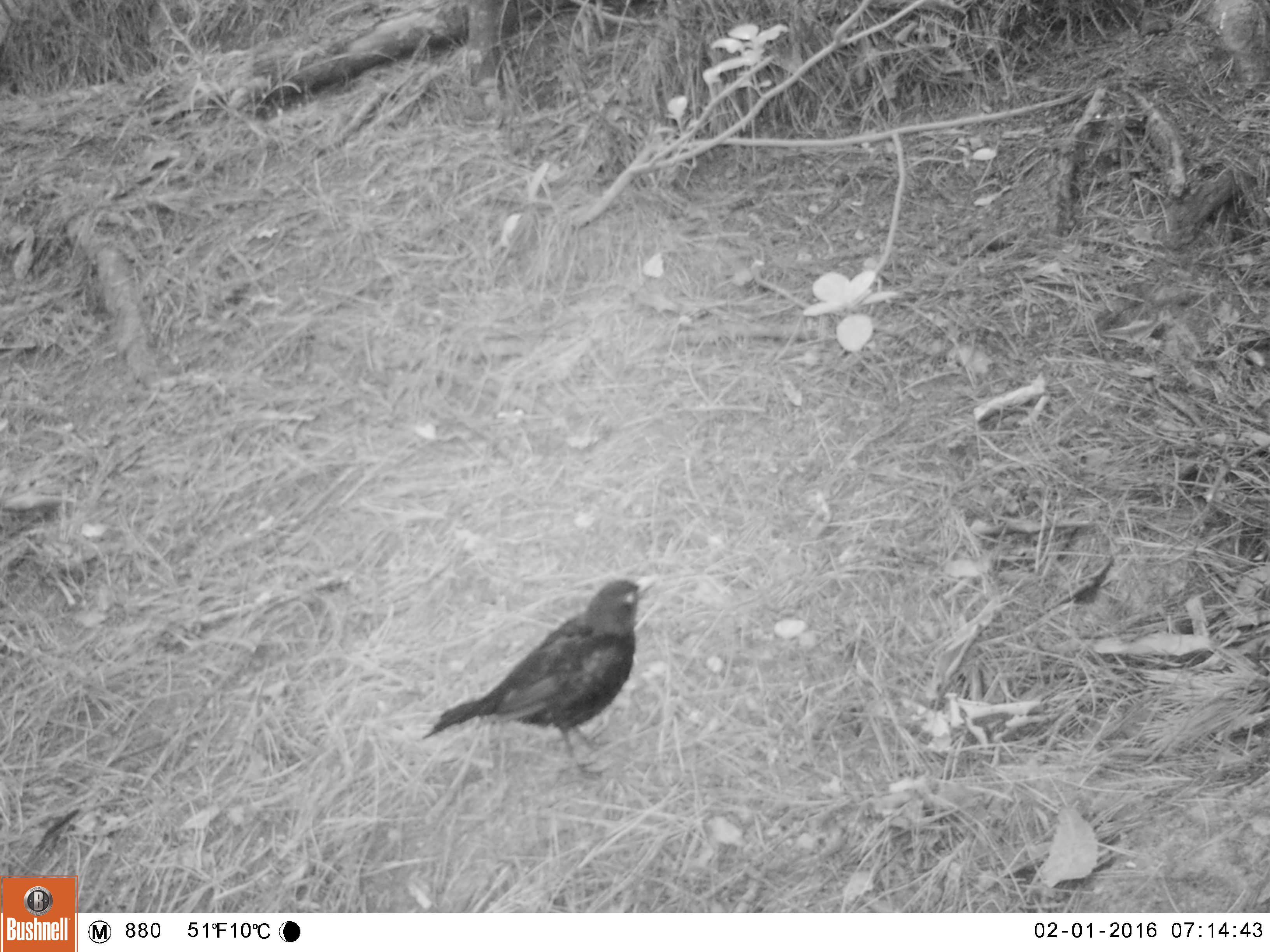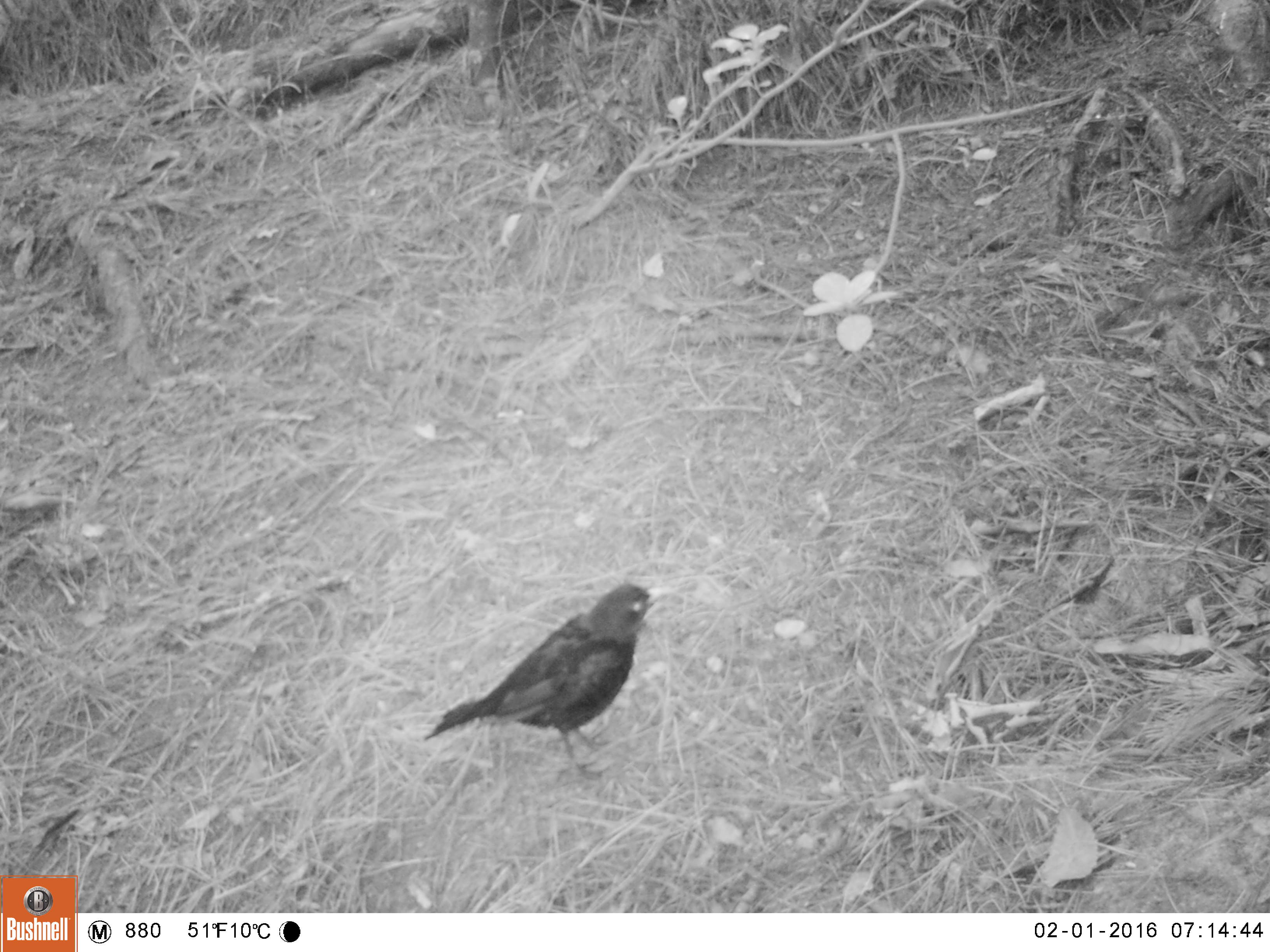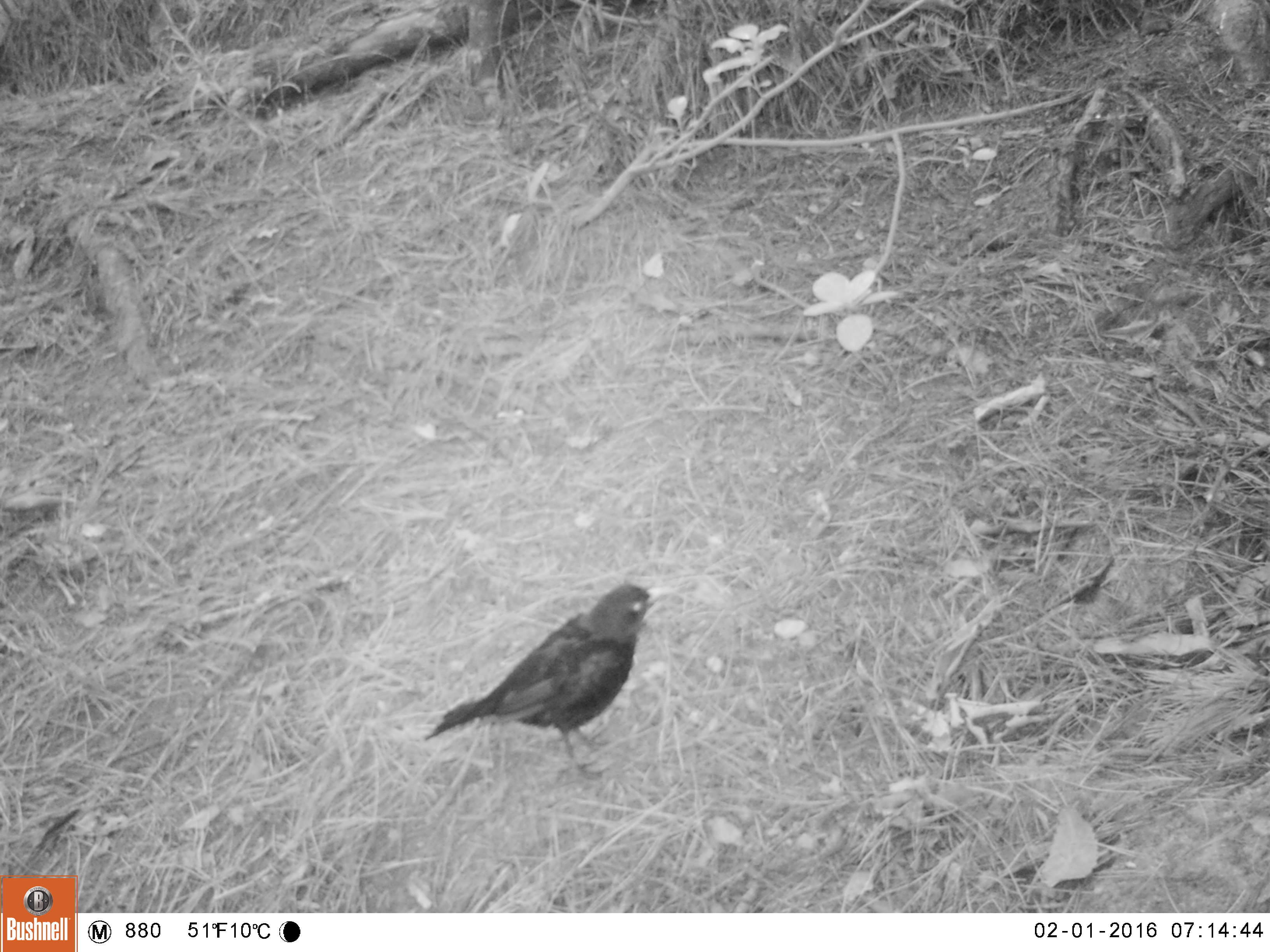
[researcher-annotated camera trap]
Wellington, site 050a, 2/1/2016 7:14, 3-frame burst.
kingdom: Animalia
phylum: Chordata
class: Aves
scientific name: Aves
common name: bird